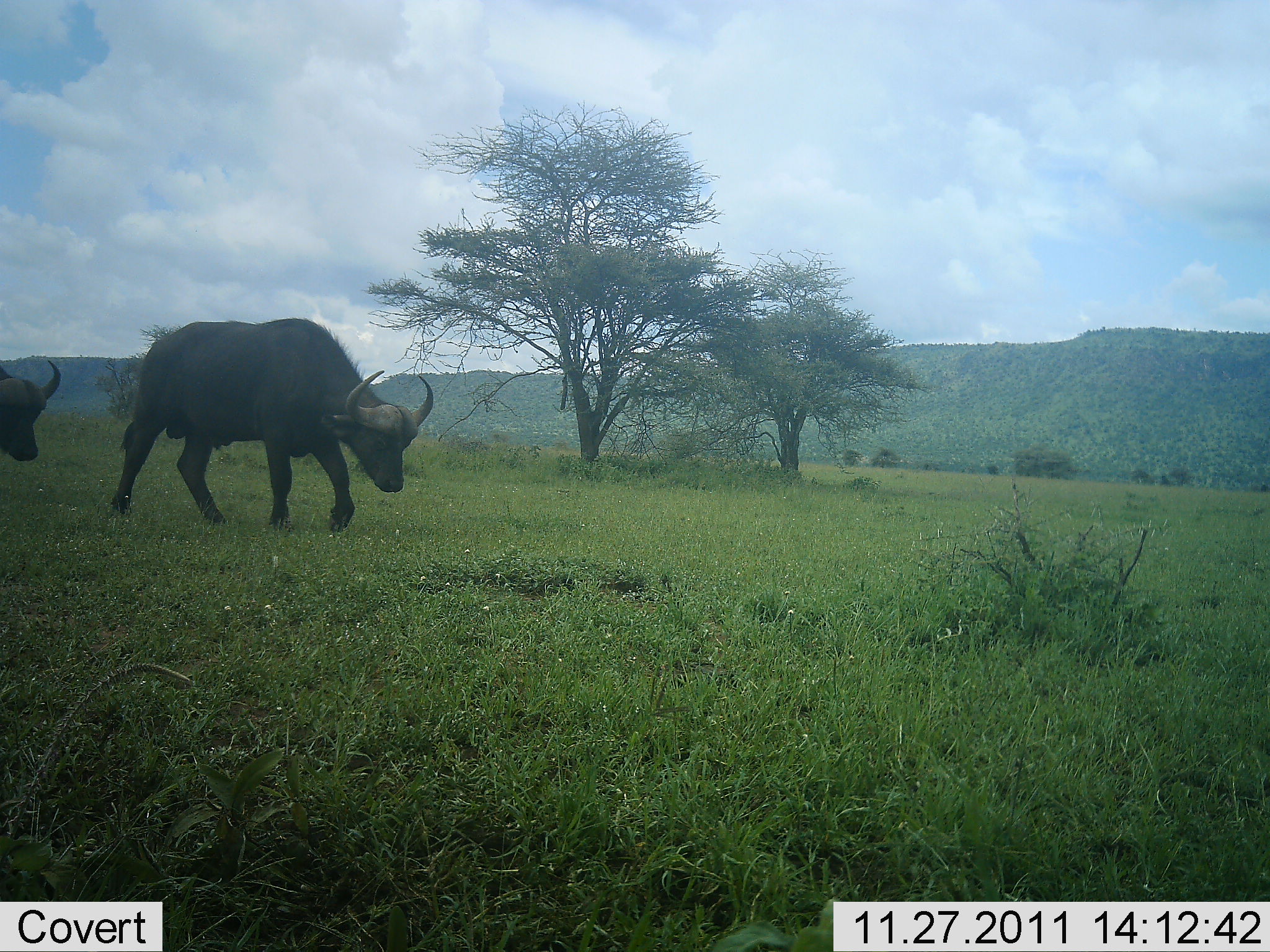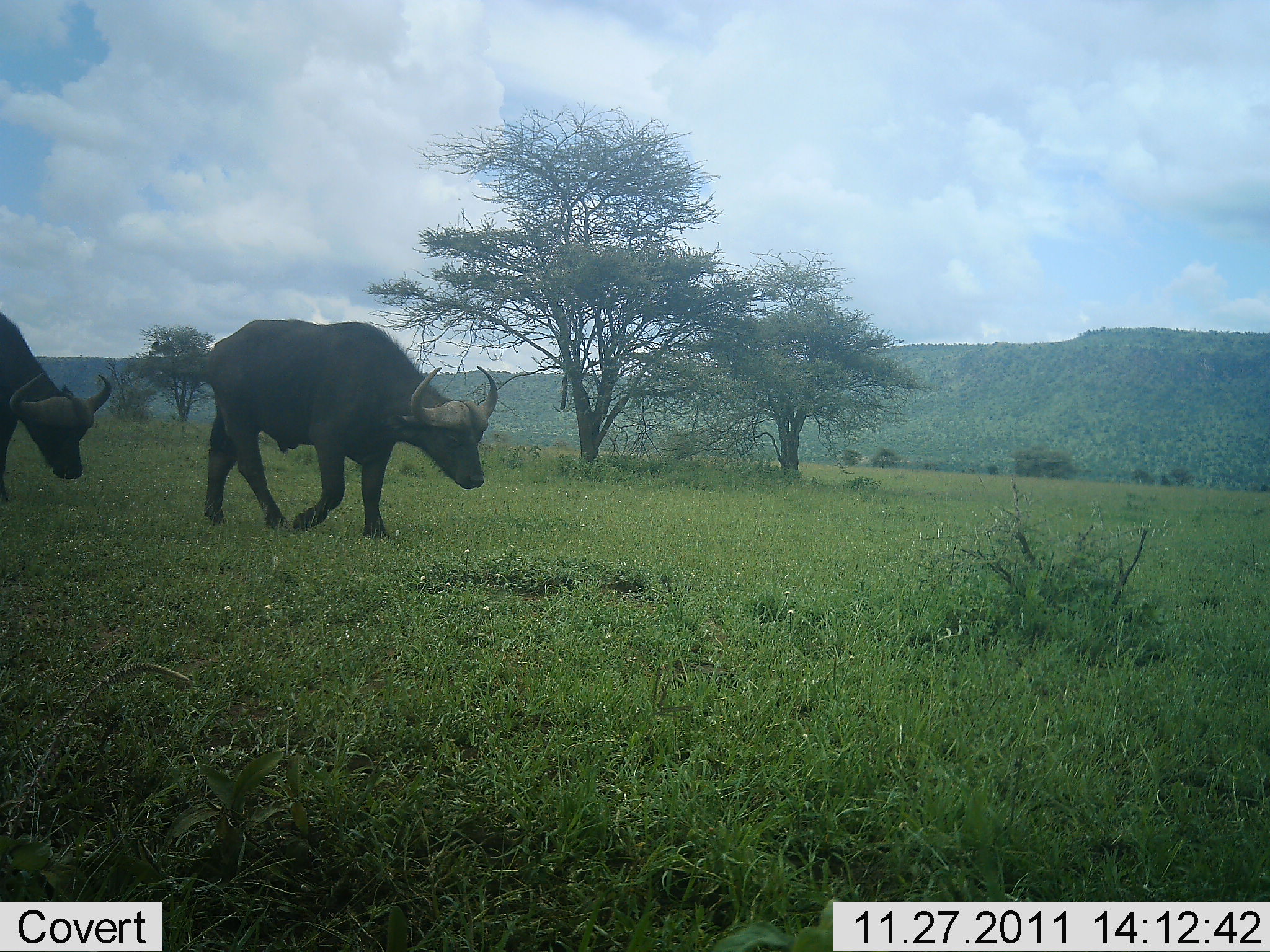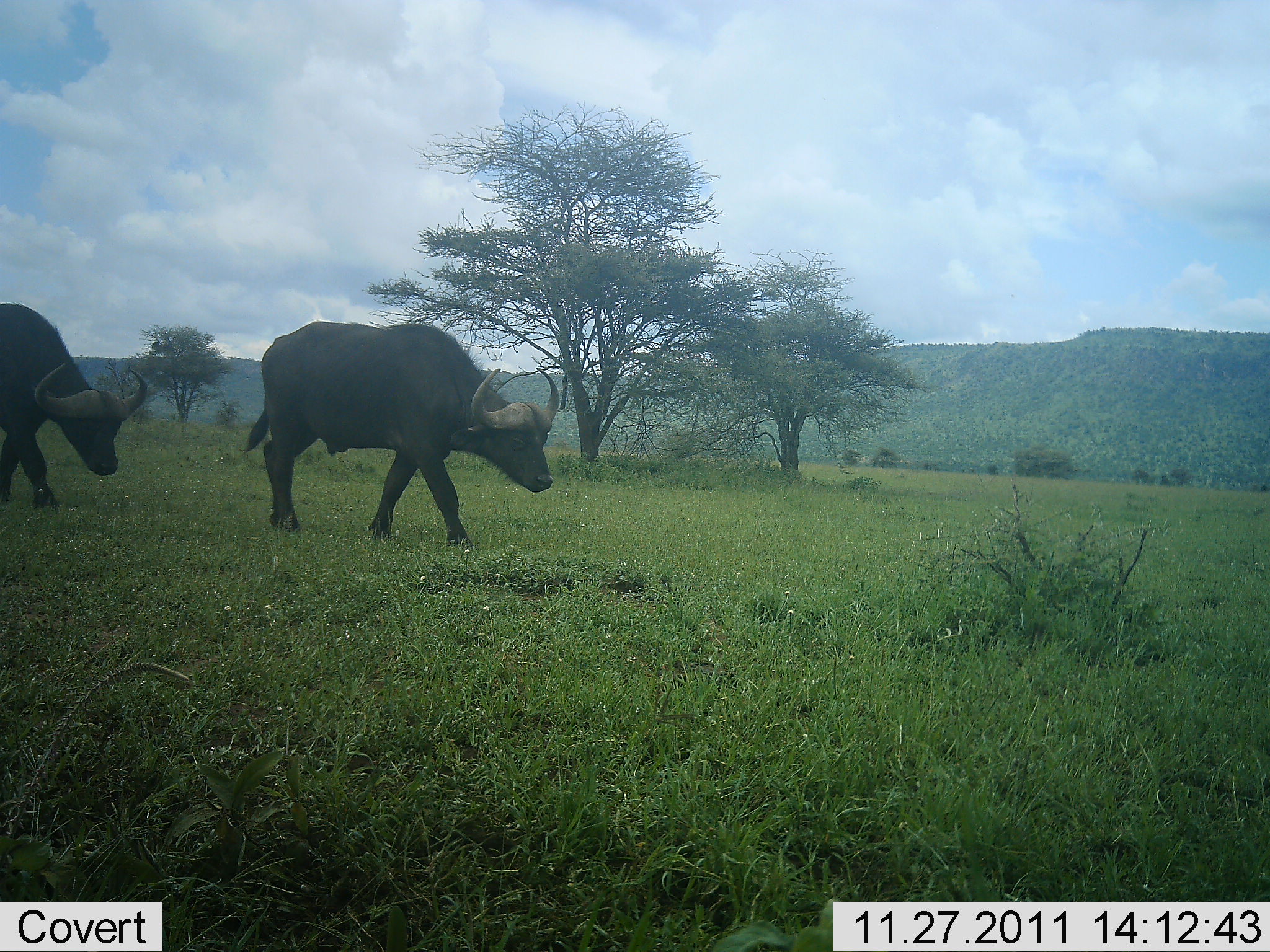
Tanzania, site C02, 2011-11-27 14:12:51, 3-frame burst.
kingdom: Animalia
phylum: Chordata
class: Mammalia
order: Artiodactyla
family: Bovidae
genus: Syncerus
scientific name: Syncerus caffer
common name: cape buffalo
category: buffalo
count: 2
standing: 7%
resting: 0%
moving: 100%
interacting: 0%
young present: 0%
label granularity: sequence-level